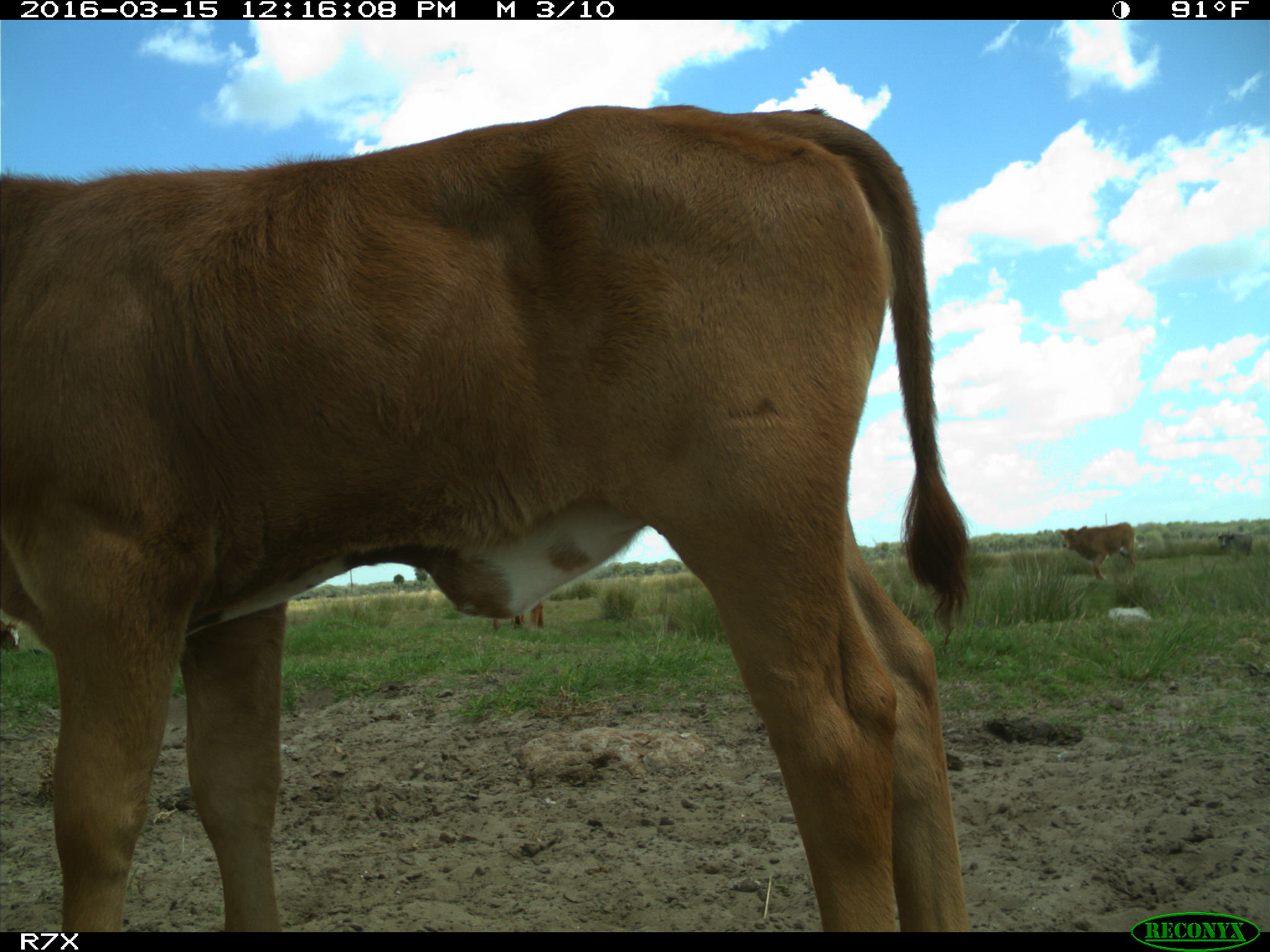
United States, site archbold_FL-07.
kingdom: Animalia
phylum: Chordata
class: Mammalia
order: Artiodactyla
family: Bovidae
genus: Bos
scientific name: Bos taurus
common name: domestic cow